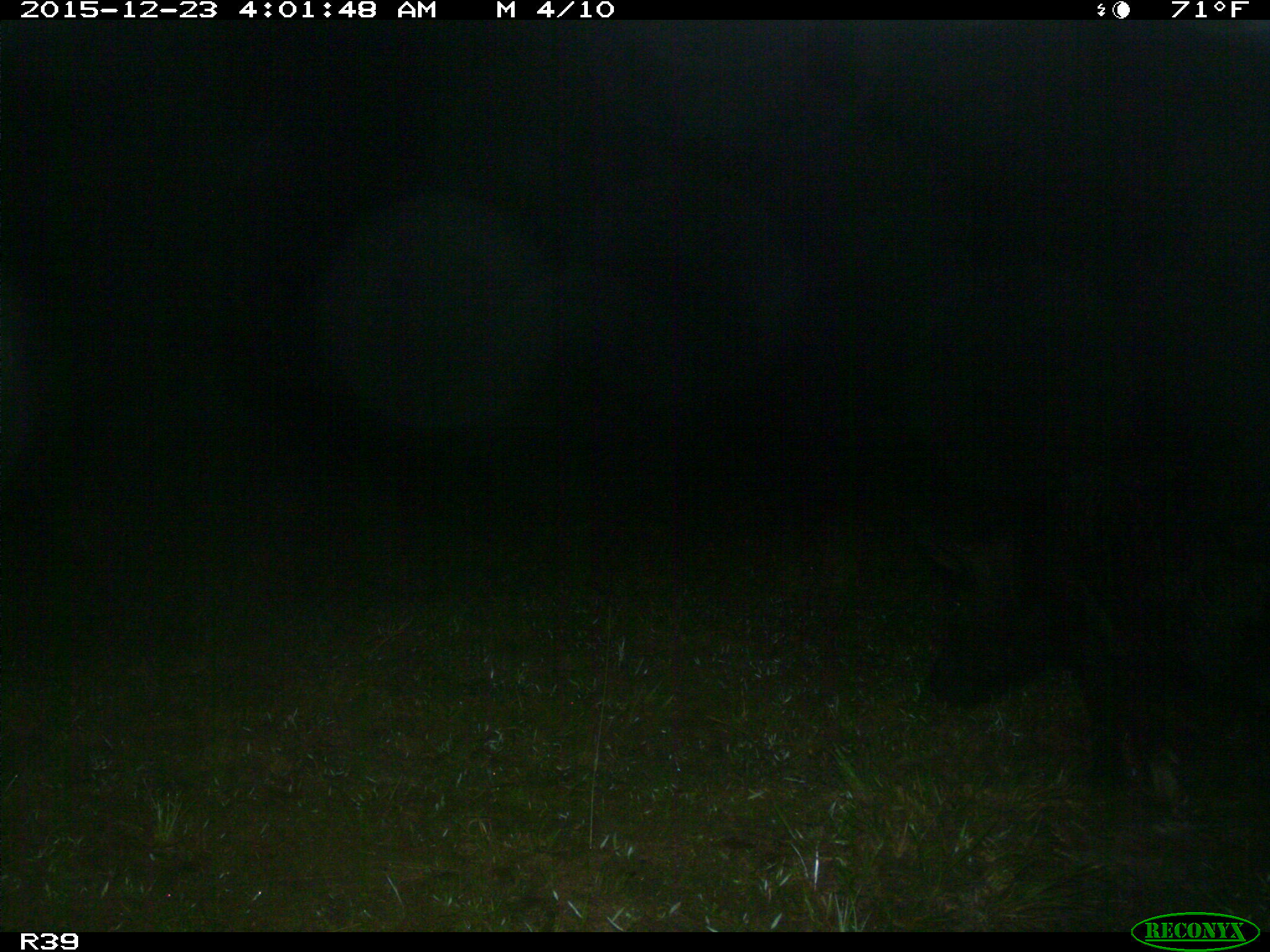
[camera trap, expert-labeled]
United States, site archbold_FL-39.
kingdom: Animalia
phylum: Chordata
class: Mammalia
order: Artiodactyla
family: Suidae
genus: Sus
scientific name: Sus scrofa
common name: wild boar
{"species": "Sus scrofa (wild boar)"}